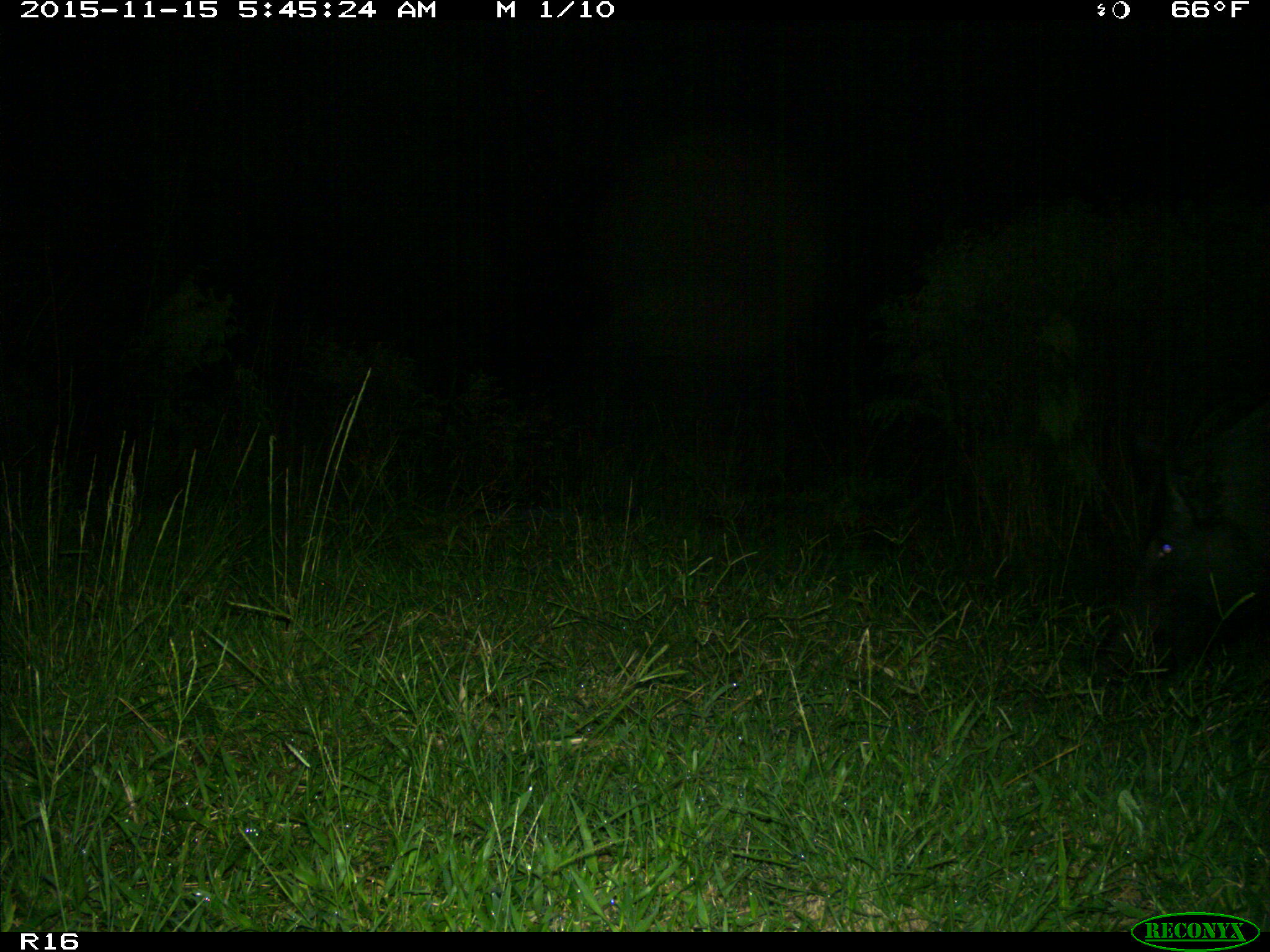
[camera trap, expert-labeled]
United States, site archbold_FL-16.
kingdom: Animalia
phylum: Chordata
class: Mammalia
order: Artiodactyla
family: Suidae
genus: Sus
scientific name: Sus scrofa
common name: wild boar